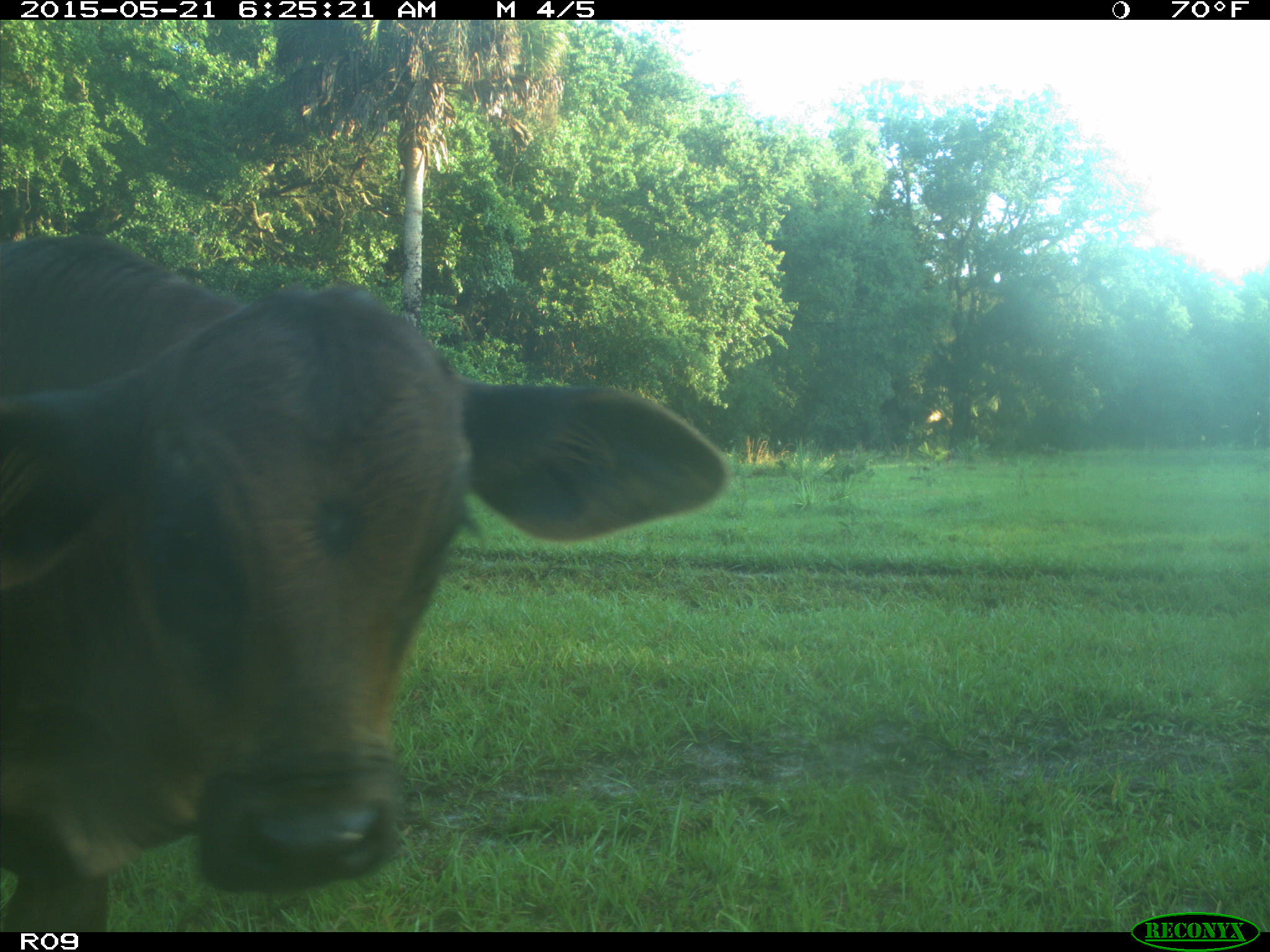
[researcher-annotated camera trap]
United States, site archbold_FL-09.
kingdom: Animalia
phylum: Chordata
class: Mammalia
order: Artiodactyla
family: Bovidae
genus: Bos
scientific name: Bos taurus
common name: domestic cow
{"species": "Bos taurus (domestic cow)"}